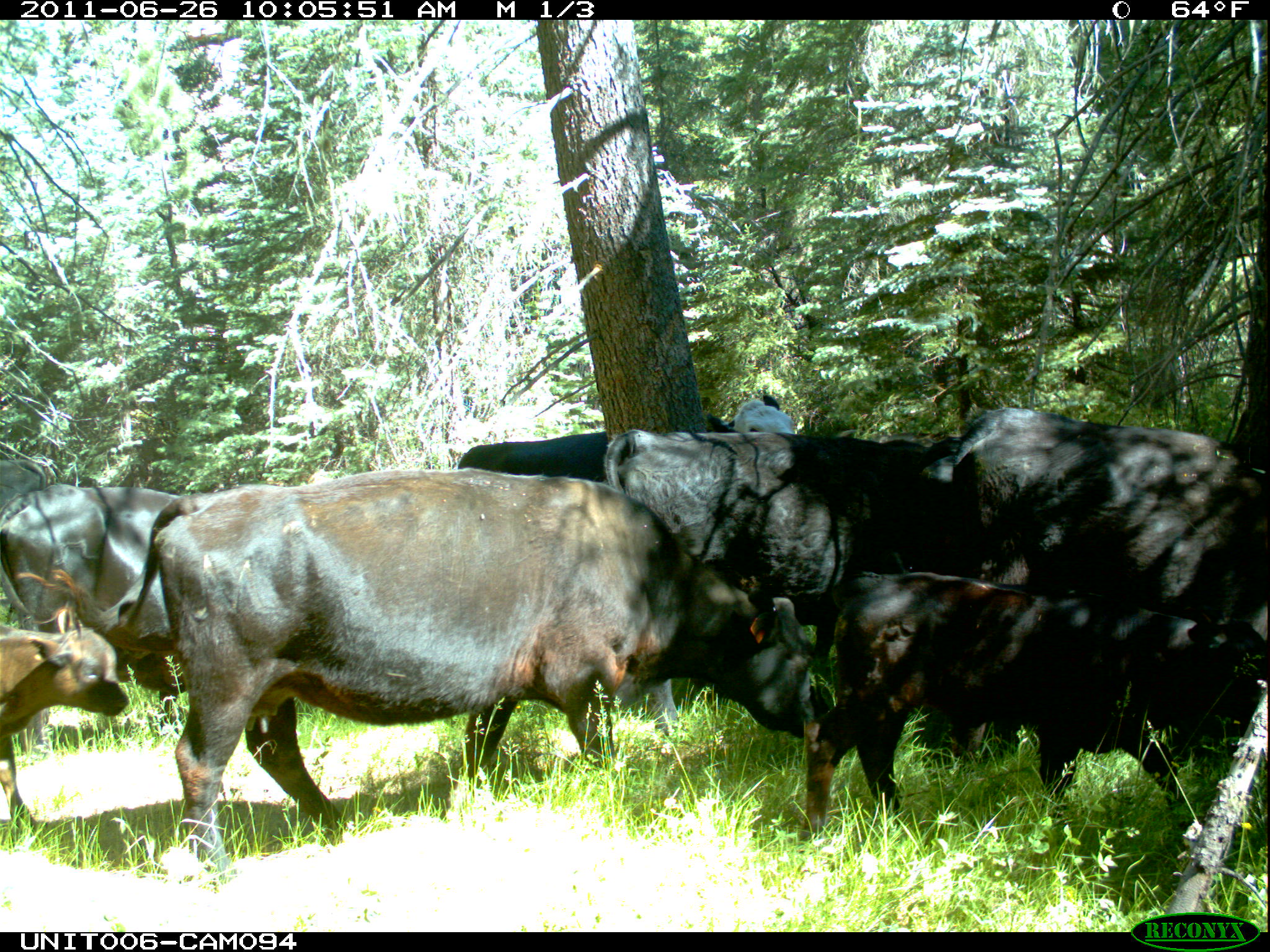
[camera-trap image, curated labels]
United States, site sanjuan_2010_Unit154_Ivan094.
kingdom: Animalia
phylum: Chordata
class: Mammalia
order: Artiodactyla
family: Bovidae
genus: Bos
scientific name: Bos taurus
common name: domestic cow